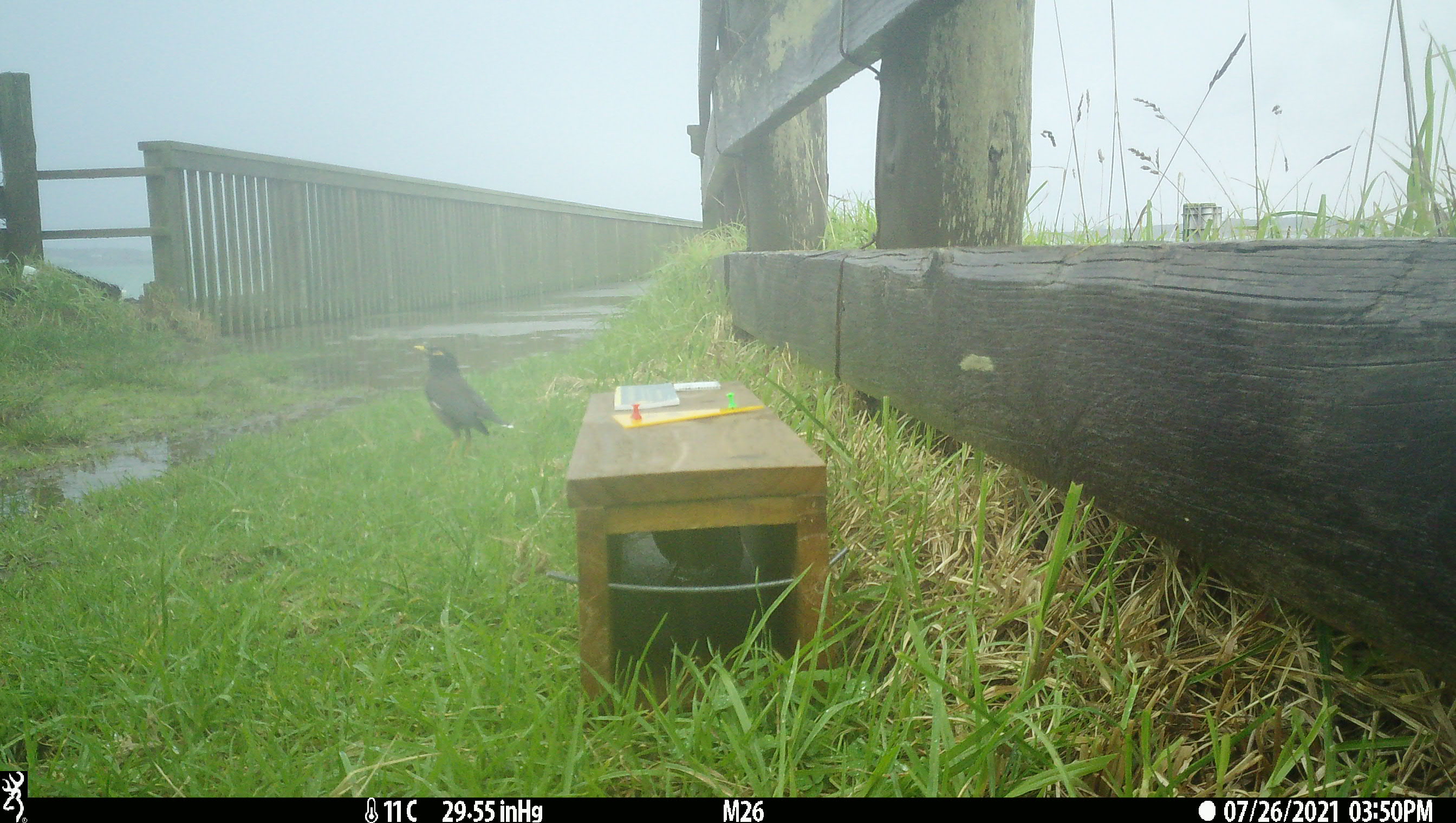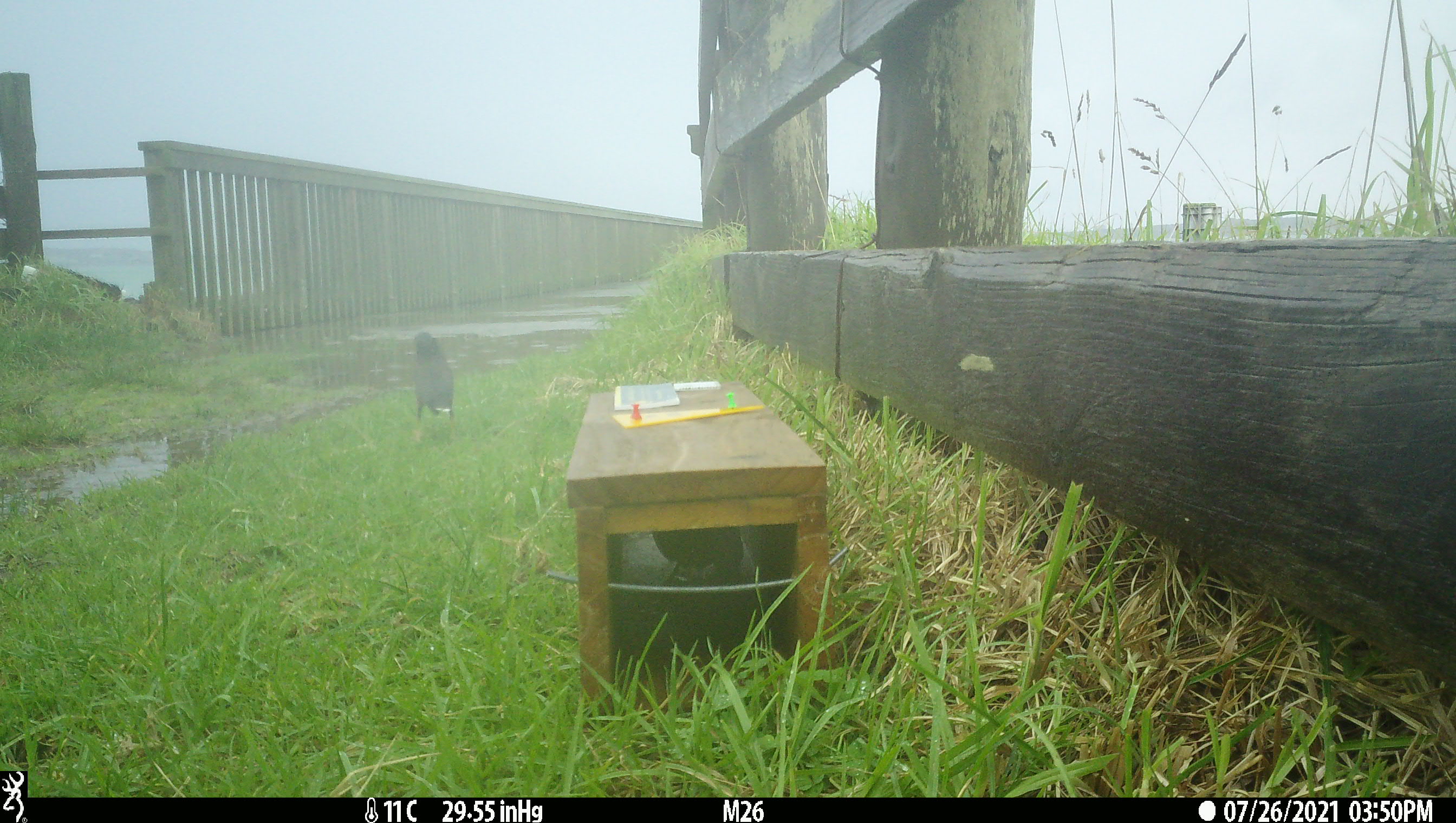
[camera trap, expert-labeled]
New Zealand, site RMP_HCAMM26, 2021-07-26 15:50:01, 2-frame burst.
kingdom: Animalia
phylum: Chordata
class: Aves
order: Passeriformes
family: Sturnidae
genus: Acridotheres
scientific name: Acridotheres tristis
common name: common myna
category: myna